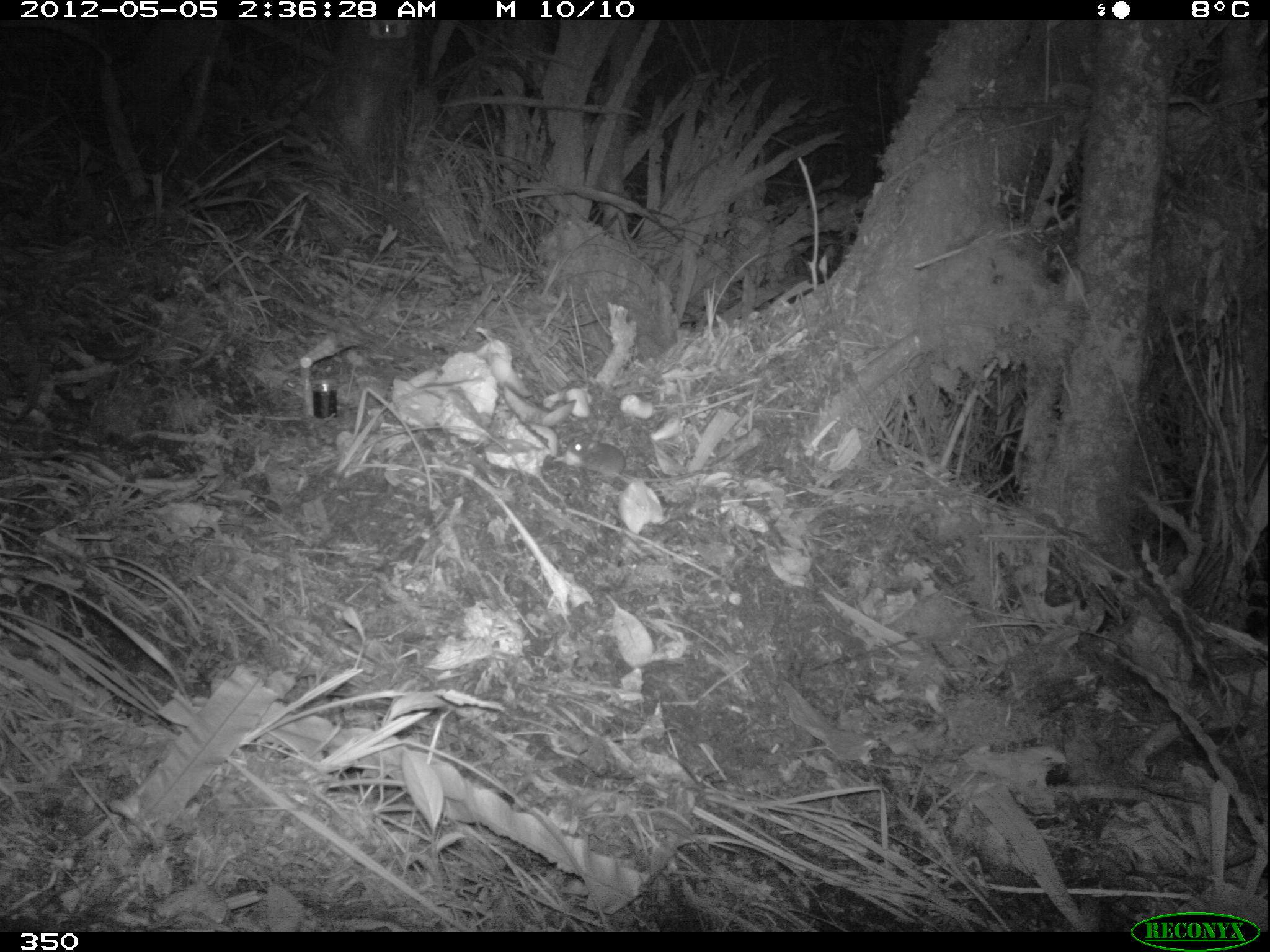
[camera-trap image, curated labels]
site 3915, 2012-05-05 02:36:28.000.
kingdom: Animalia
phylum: Chordata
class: Mammalia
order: Rodentia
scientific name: Rodentia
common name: rodents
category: unknown rodent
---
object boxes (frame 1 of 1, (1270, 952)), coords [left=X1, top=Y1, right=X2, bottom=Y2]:
unknown rodent: [left=565, top=436, right=703, bottom=483]